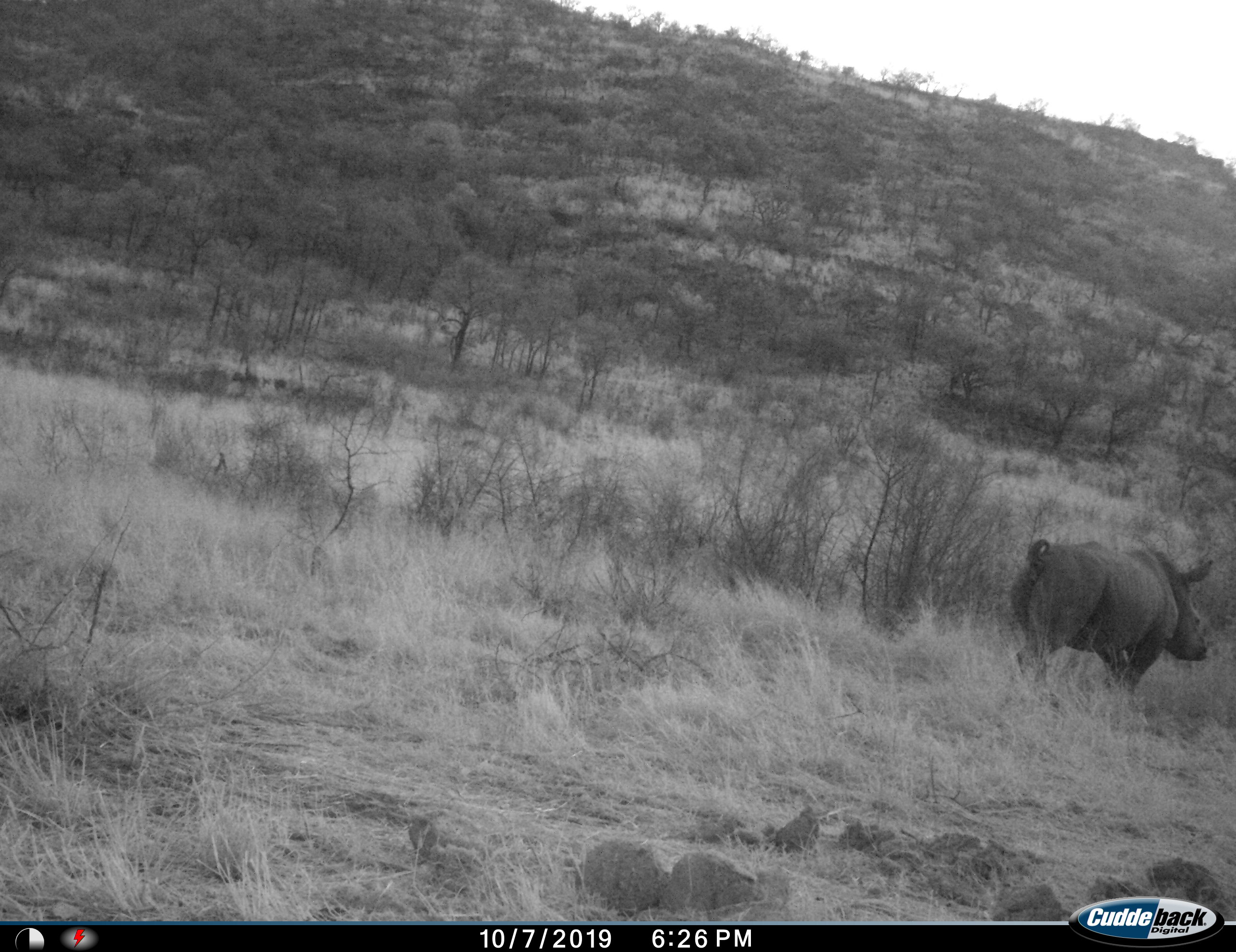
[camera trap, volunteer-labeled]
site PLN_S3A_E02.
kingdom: Animalia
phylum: Chordata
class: Mammalia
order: Perissodactyla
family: Rhinocerotidae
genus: Ceratotherium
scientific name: Ceratotherium simum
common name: white rhinoceros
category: rhinoceroswhite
Rhinoceroswhite (white rhinoceros) (Ceratotherium simum), count 1. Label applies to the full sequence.